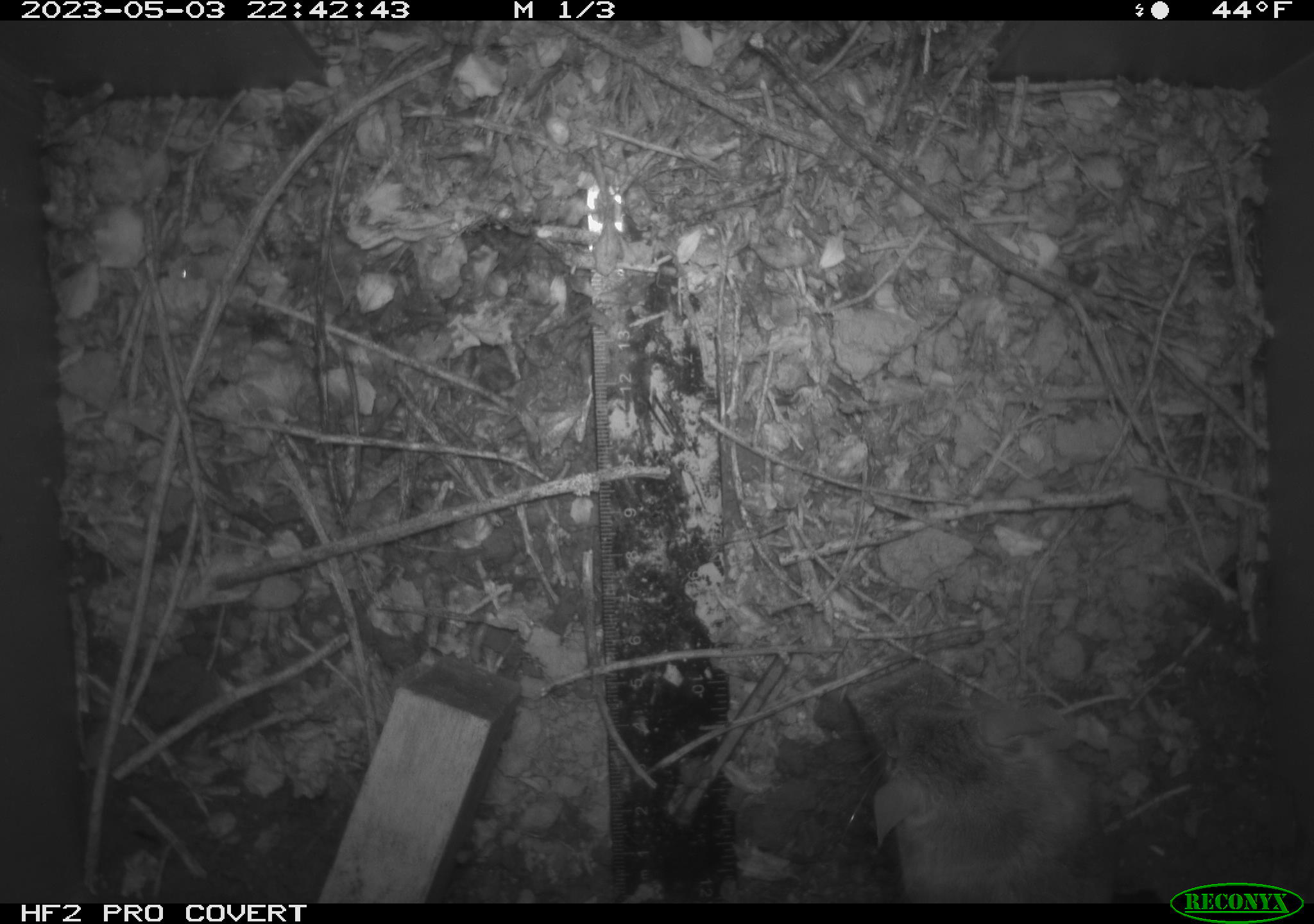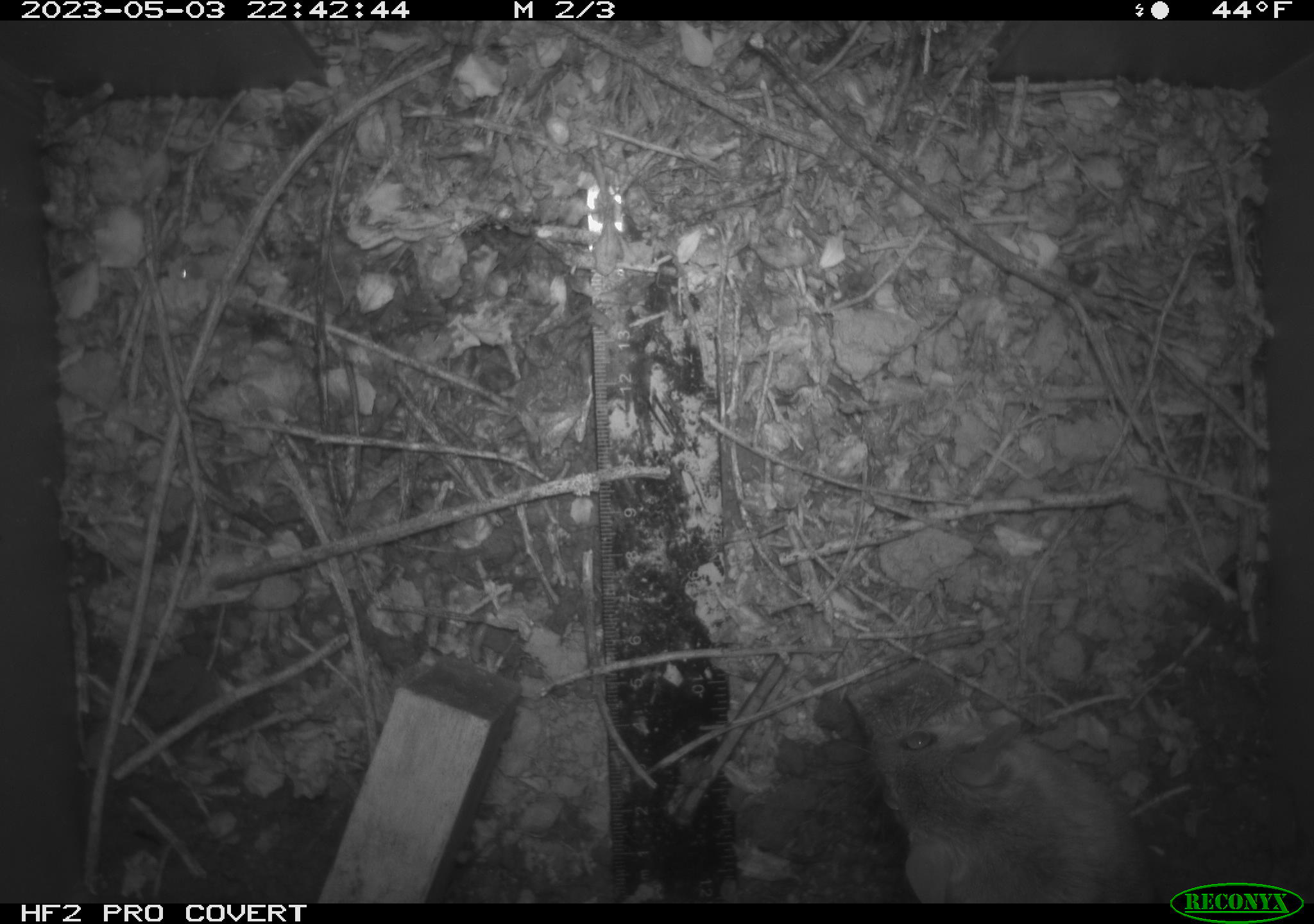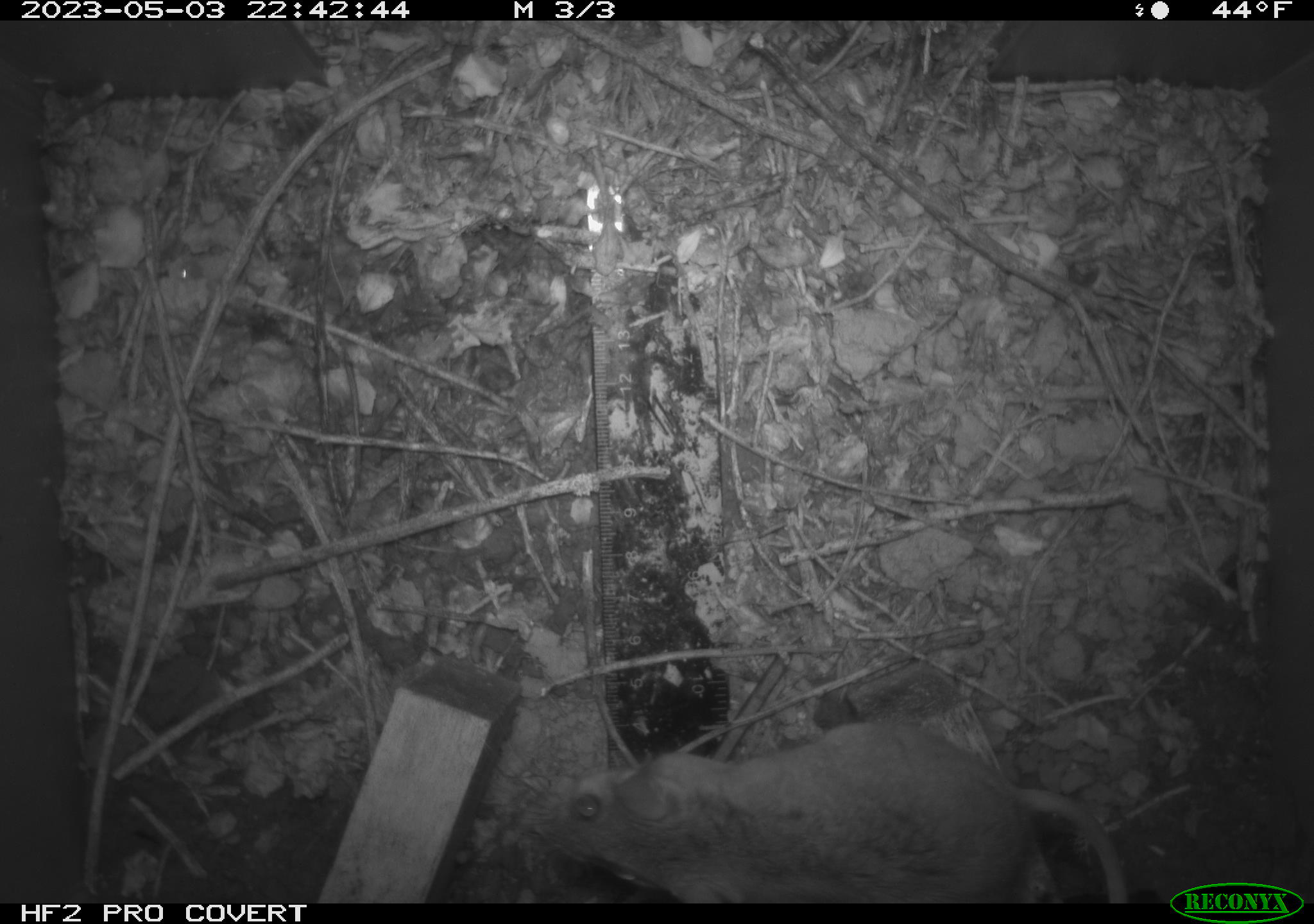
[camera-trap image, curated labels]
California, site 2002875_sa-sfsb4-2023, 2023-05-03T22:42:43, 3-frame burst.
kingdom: Animalia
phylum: Chordata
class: Mammalia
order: Rodentia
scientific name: Rodentia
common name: mouse species